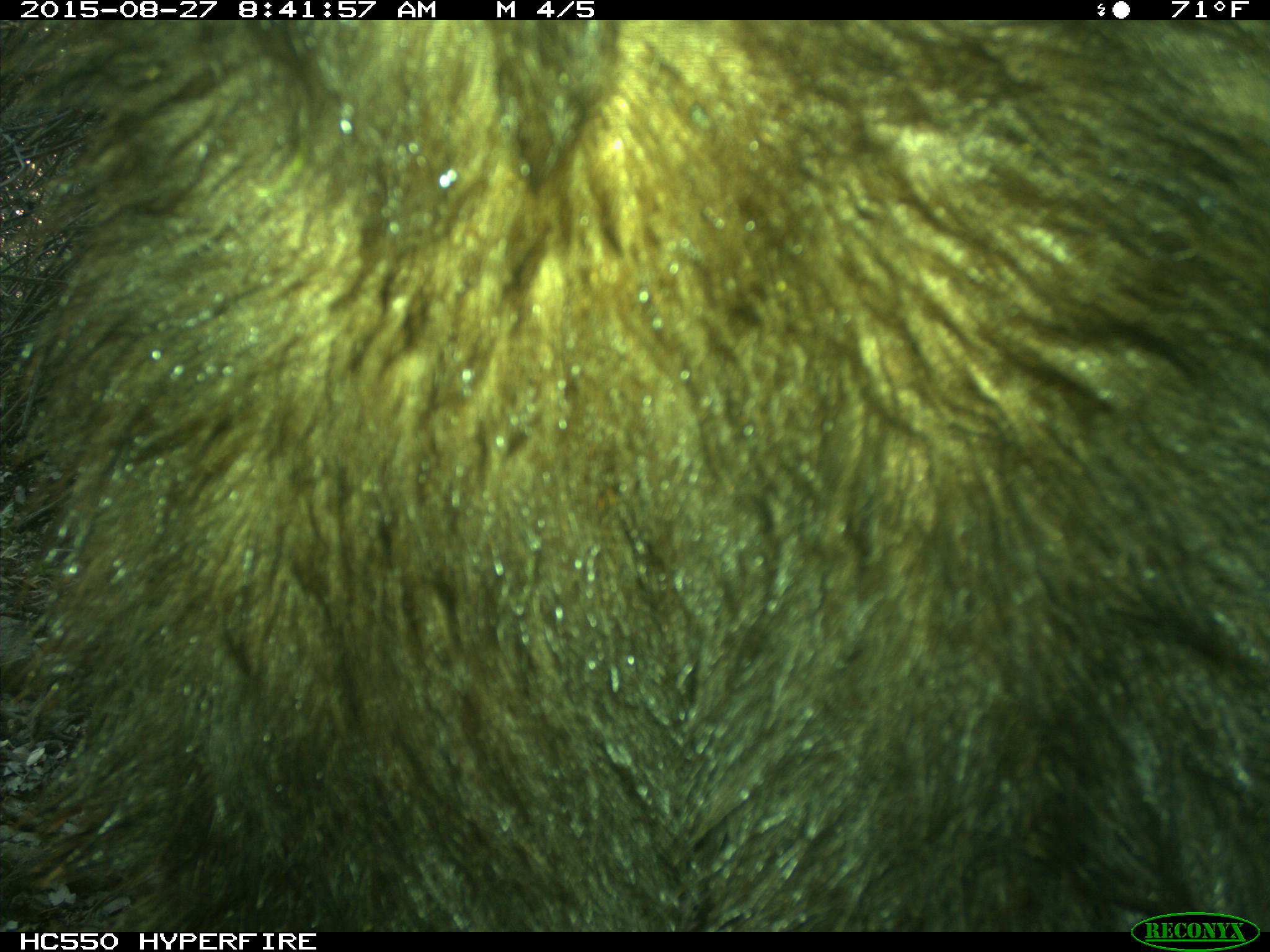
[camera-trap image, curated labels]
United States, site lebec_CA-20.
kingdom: Animalia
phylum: Chordata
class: Mammalia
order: Carnivora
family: Ursidae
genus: Ursus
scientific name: Ursus americanus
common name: american black bear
Ursus americanus (american black bear).